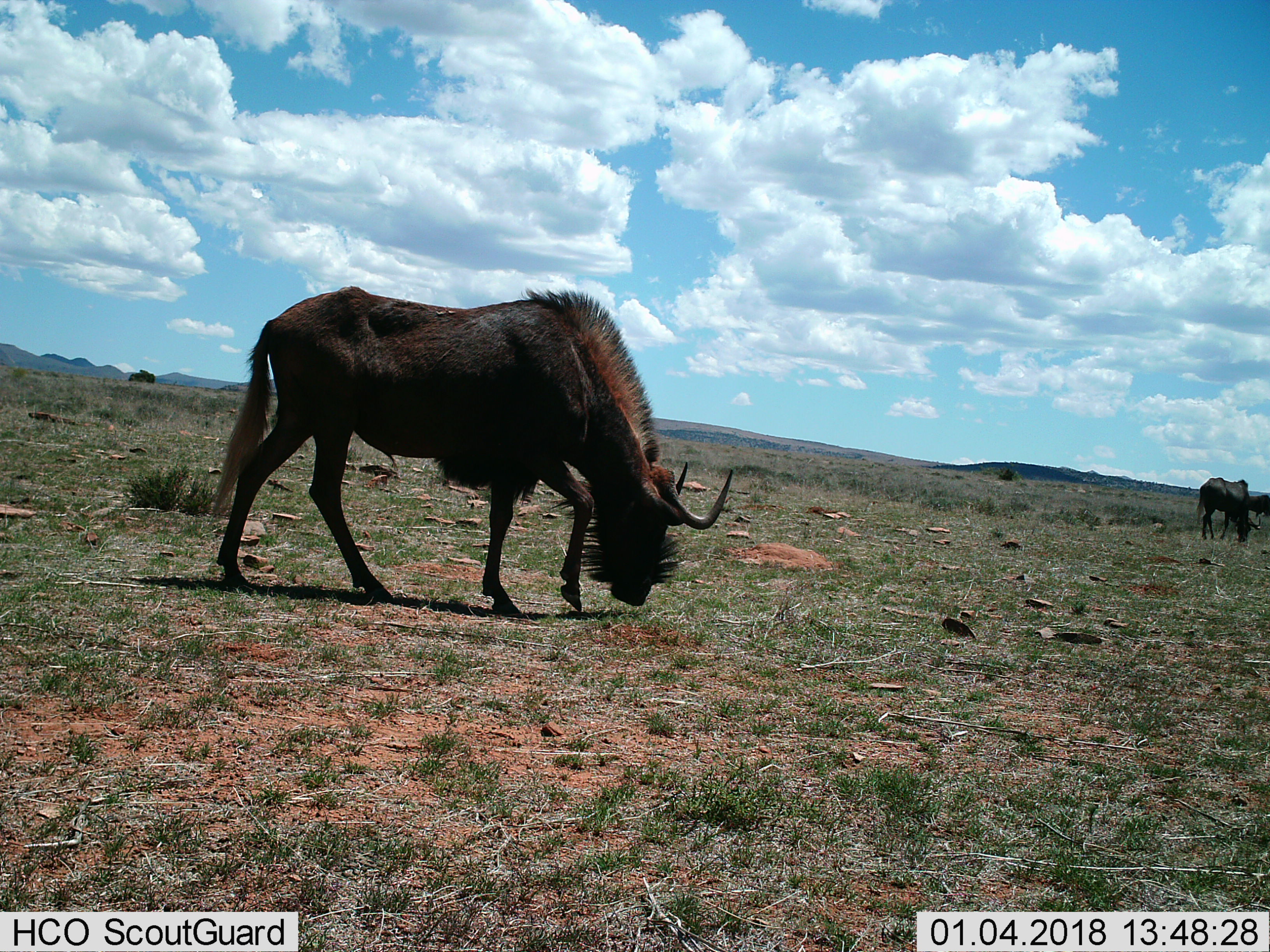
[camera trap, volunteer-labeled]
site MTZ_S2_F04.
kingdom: Animalia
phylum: Chordata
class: Mammalia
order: Artiodactyla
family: Bovidae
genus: Connochaetes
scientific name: Connochaetes gnou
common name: black wildebeest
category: wildebeestblack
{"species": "wildebeestblack (black wildebeest) (Connochaetes gnou)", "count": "3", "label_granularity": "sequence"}